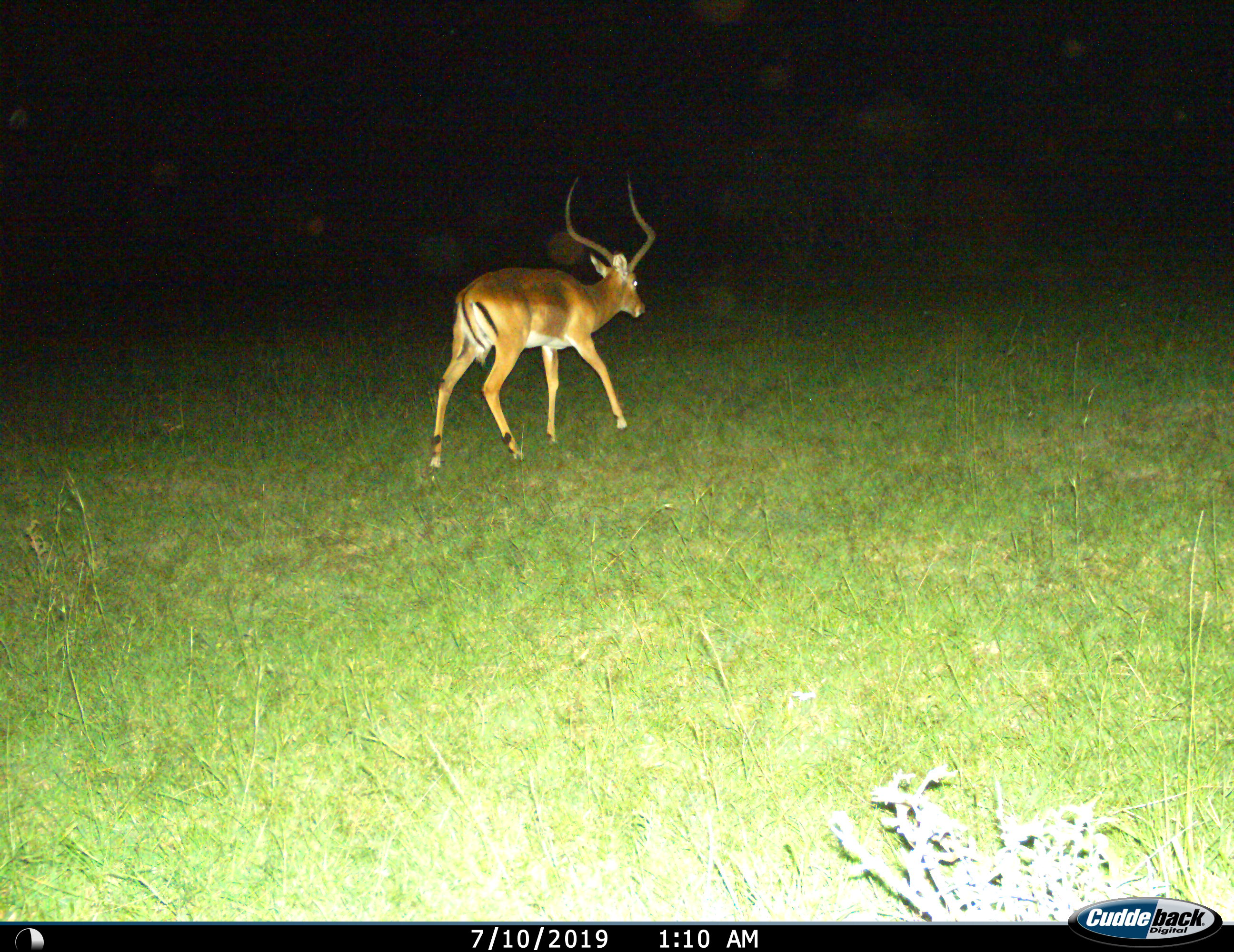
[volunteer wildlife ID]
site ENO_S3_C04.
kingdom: Animalia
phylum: Chordata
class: Mammalia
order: Artiodactyla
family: Bovidae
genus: Aepyceros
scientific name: Aepyceros melampus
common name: impala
Impala (Aepyceros melampus), count 1. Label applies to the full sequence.